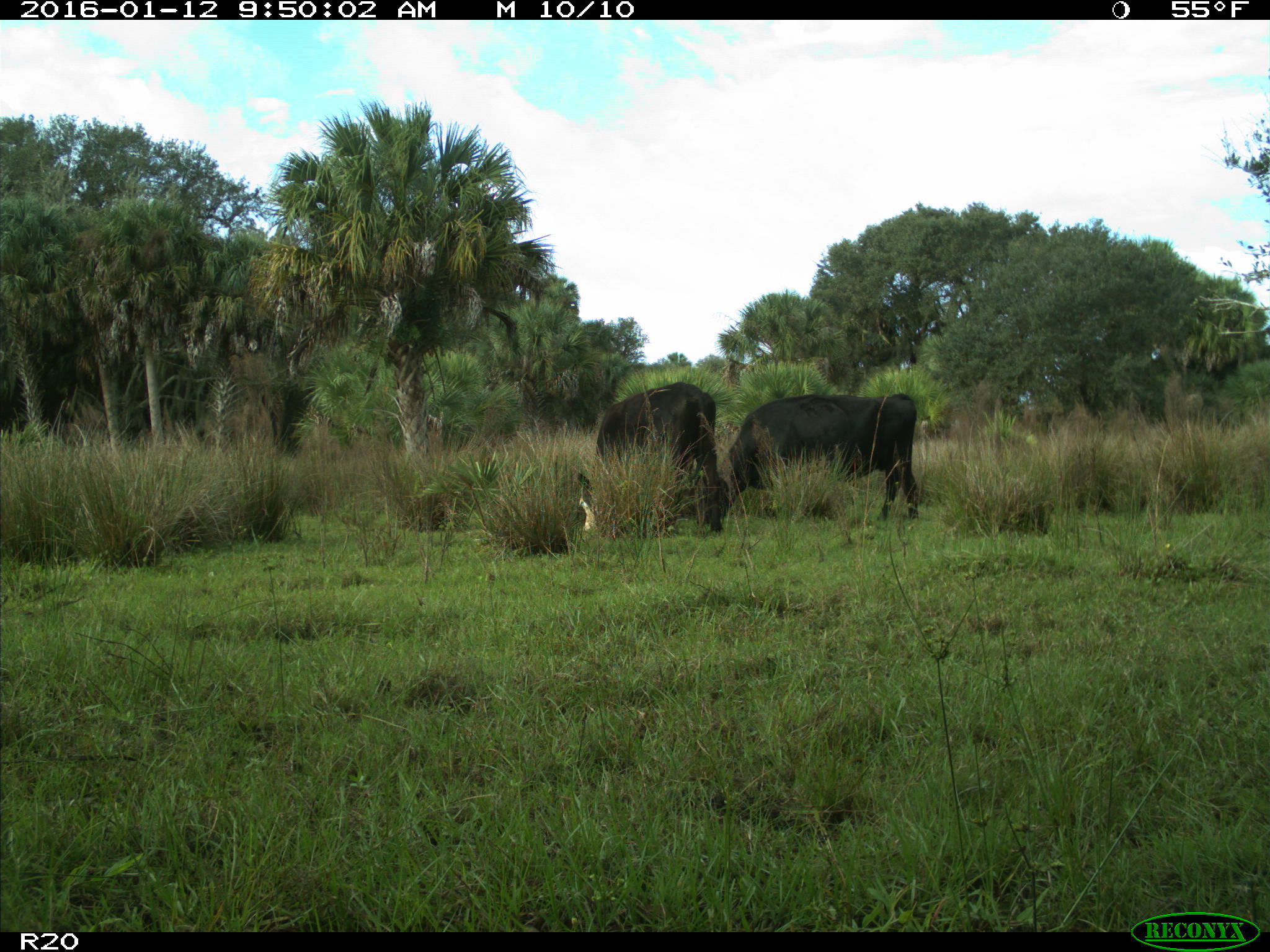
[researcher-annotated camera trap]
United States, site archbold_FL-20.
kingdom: Animalia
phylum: Chordata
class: Mammalia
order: Artiodactyla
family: Bovidae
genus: Bos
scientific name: Bos taurus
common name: domestic cow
Bos taurus (domestic cow).